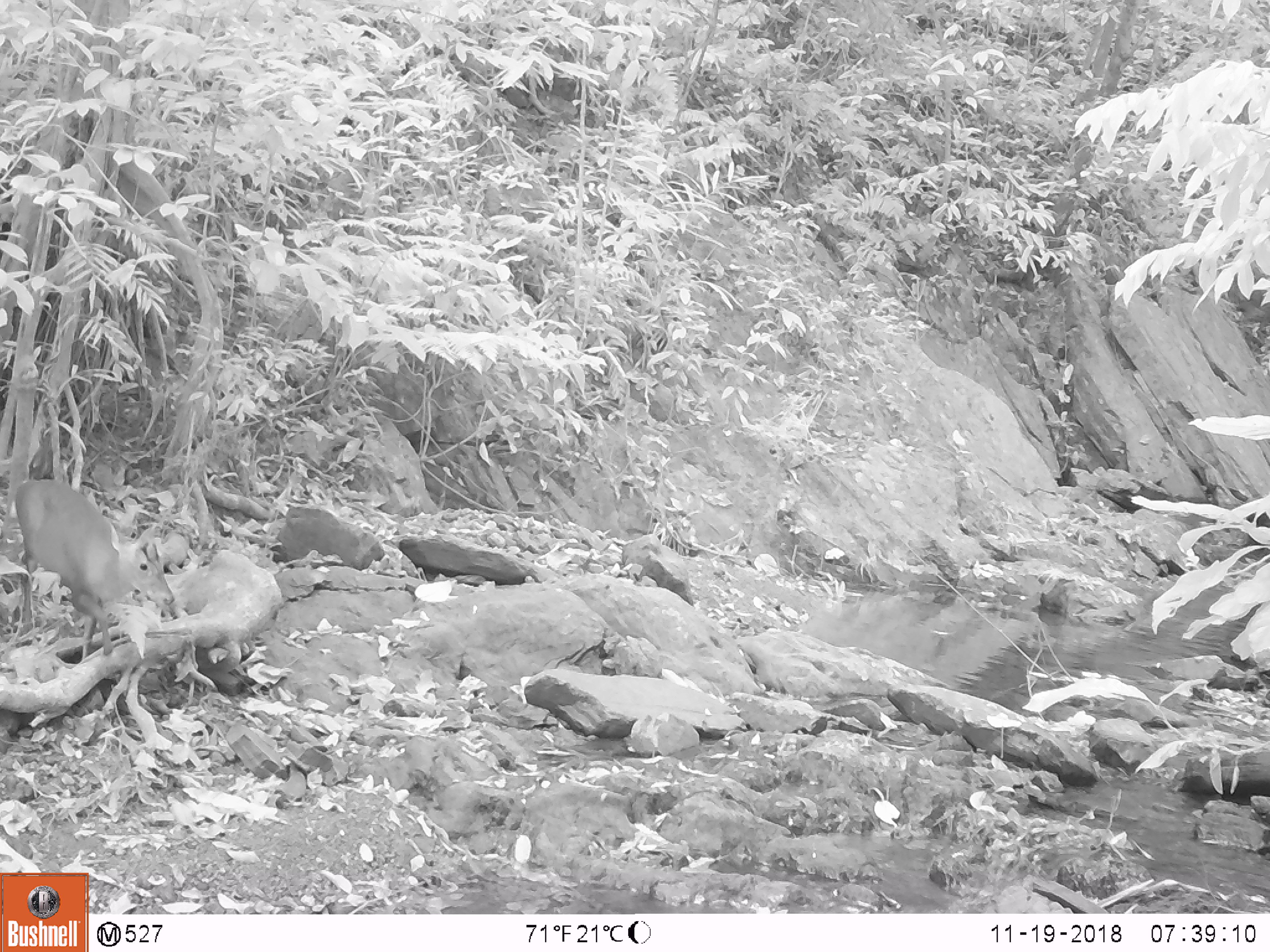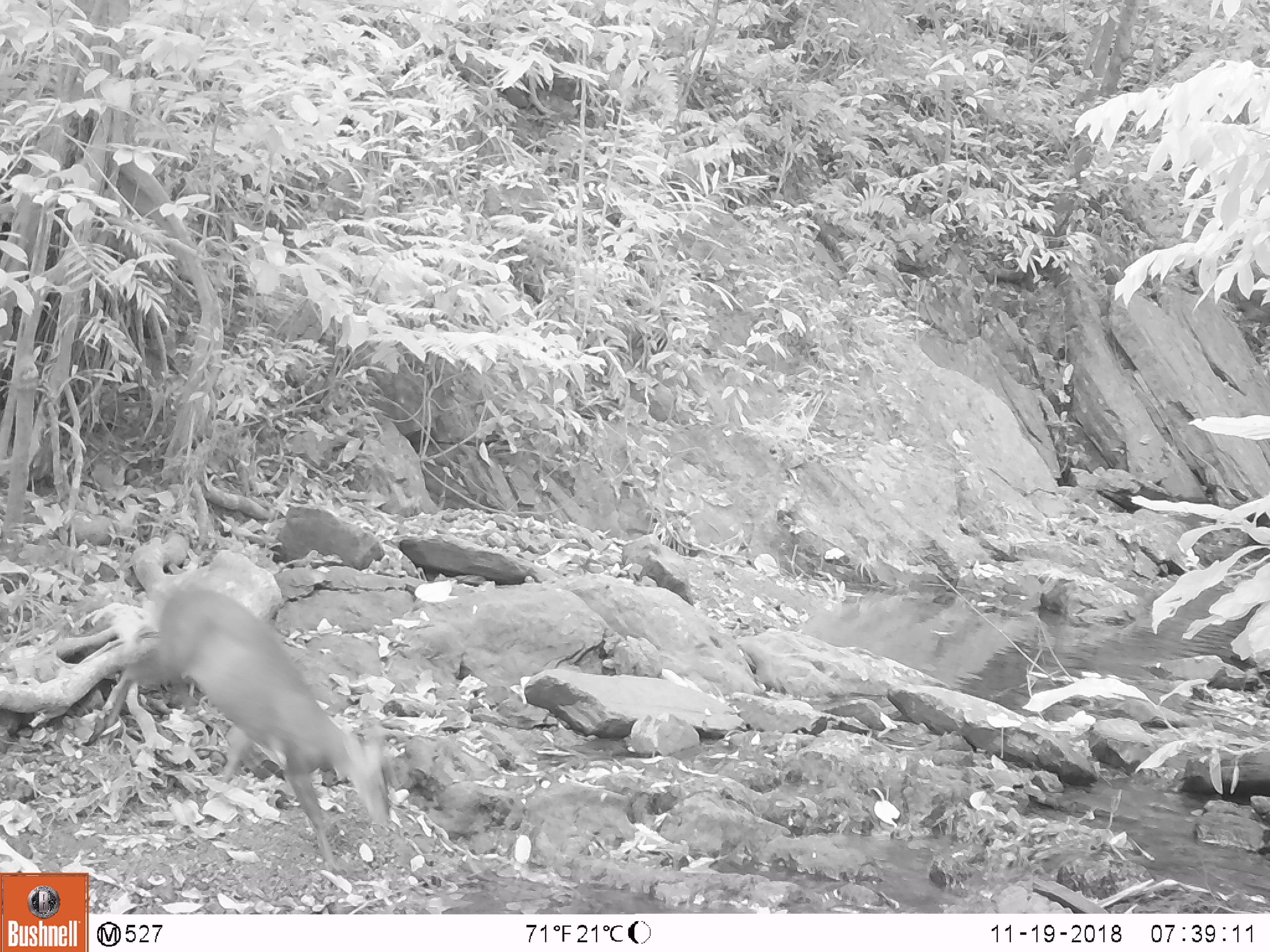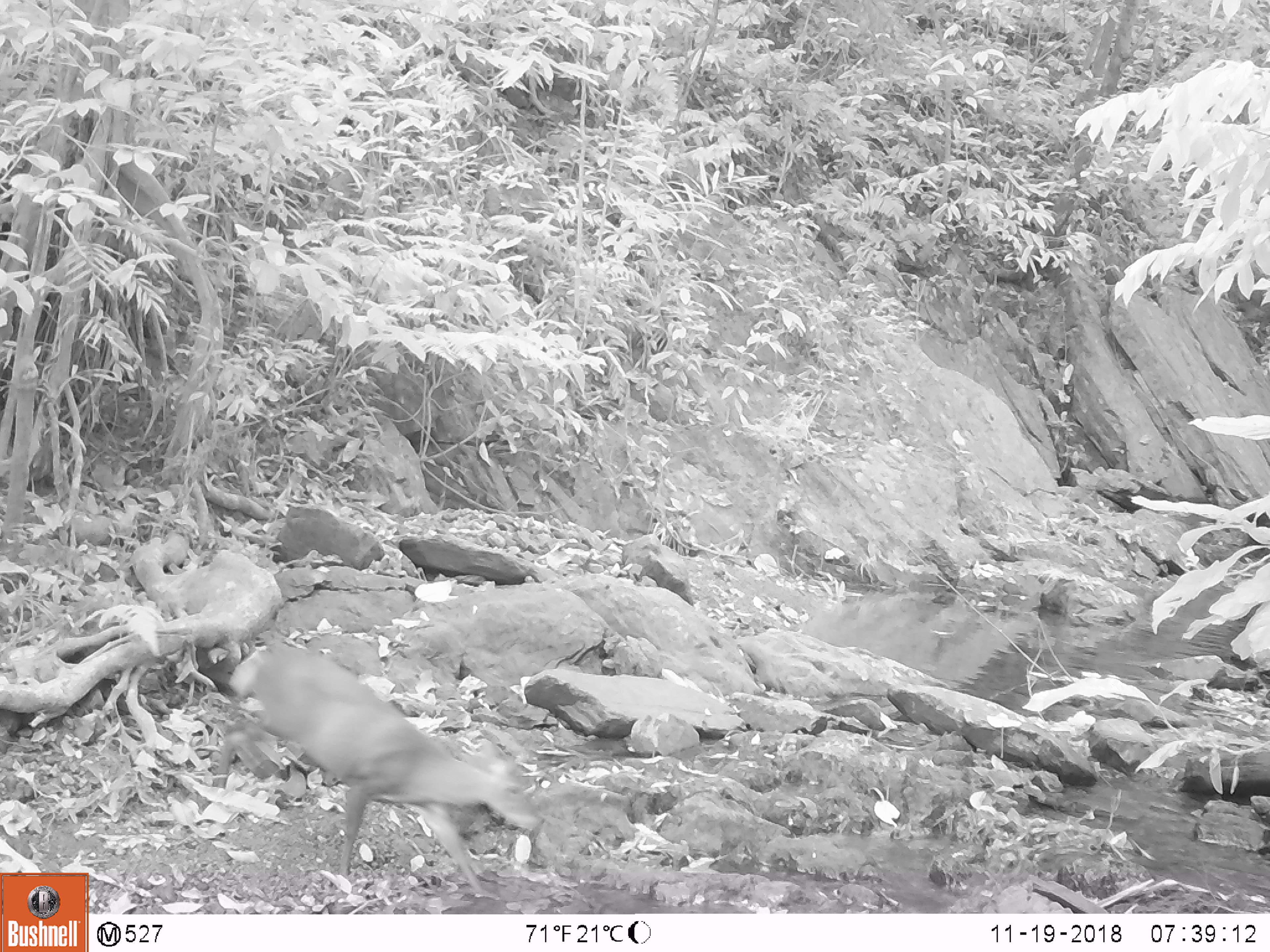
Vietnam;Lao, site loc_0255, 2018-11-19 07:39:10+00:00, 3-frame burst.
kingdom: Animalia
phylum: Chordata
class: Mammalia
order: Artiodactyla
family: Cervidae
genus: Muntiacus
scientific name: Muntiacus rooseveltorum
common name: roosevelt's muntjac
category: roosevelts muntjac group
Roosevelts muntjac group (roosevelt's muntjac) (Muntiacus rooseveltorum). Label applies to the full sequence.